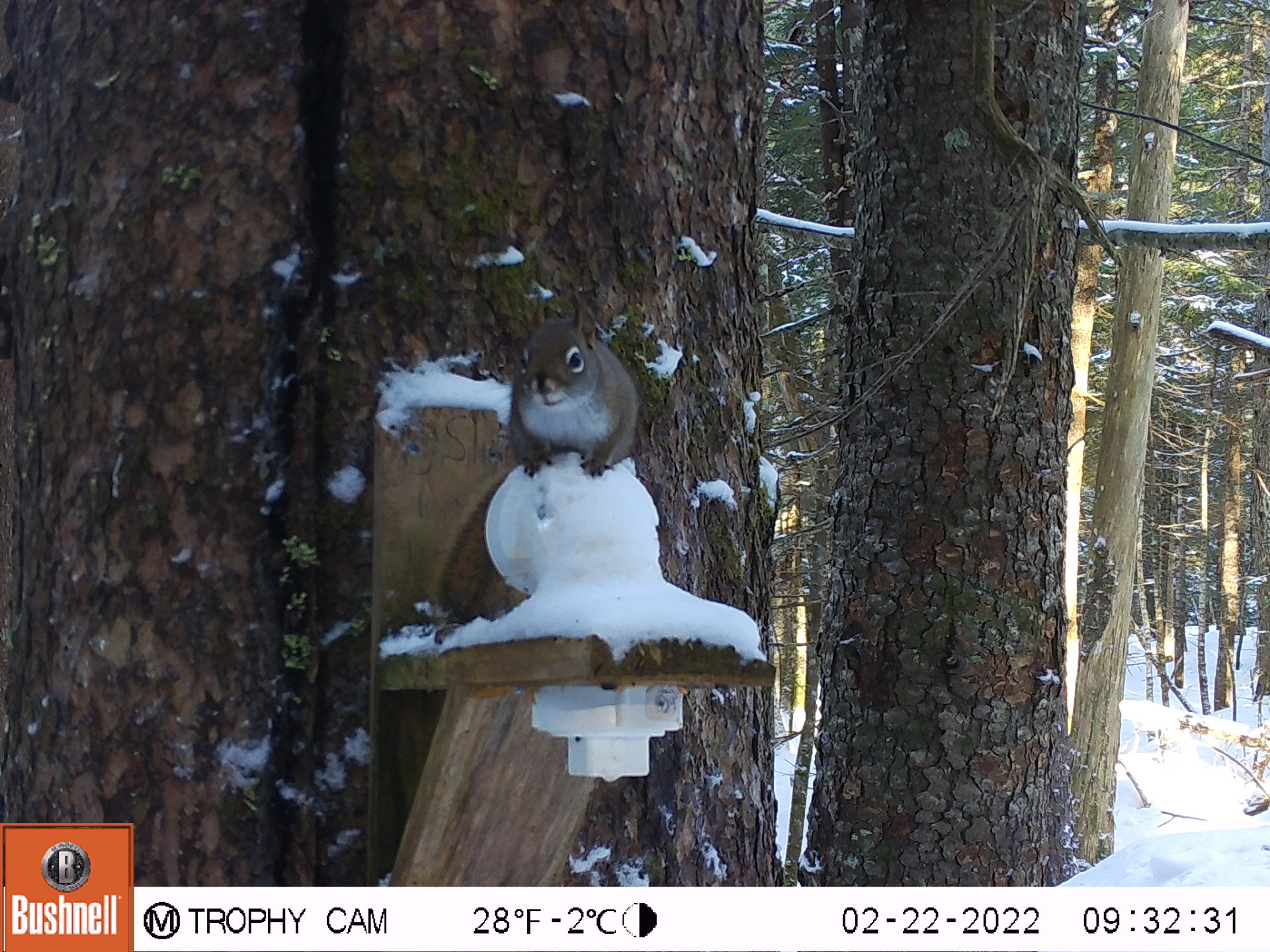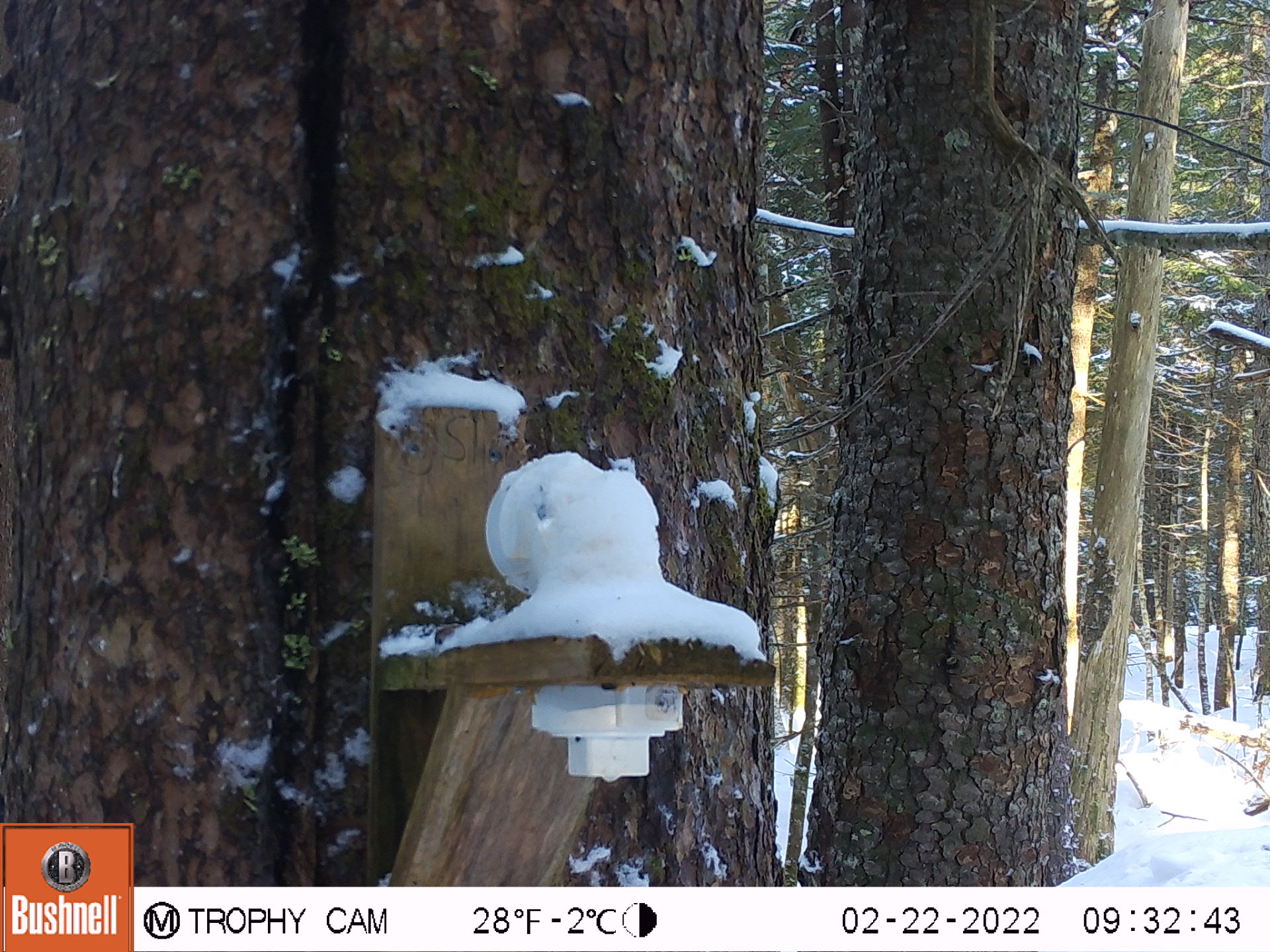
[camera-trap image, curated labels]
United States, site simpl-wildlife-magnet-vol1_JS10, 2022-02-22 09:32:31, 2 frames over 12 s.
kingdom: Animalia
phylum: Chordata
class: Mammalia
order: Rodentia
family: Sciuridae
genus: Tamiasciurus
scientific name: Tamiasciurus hudsonicus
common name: red squirrel